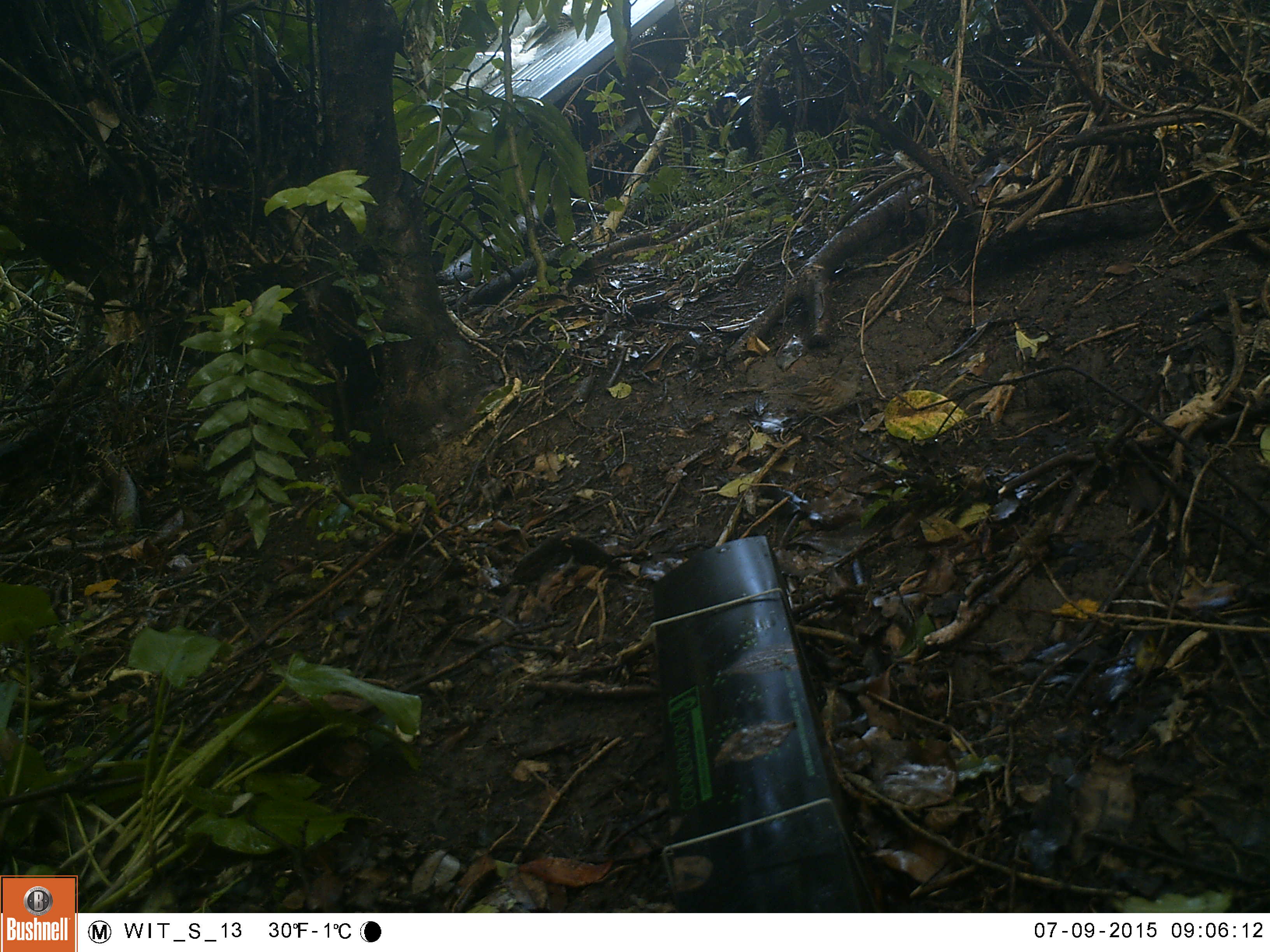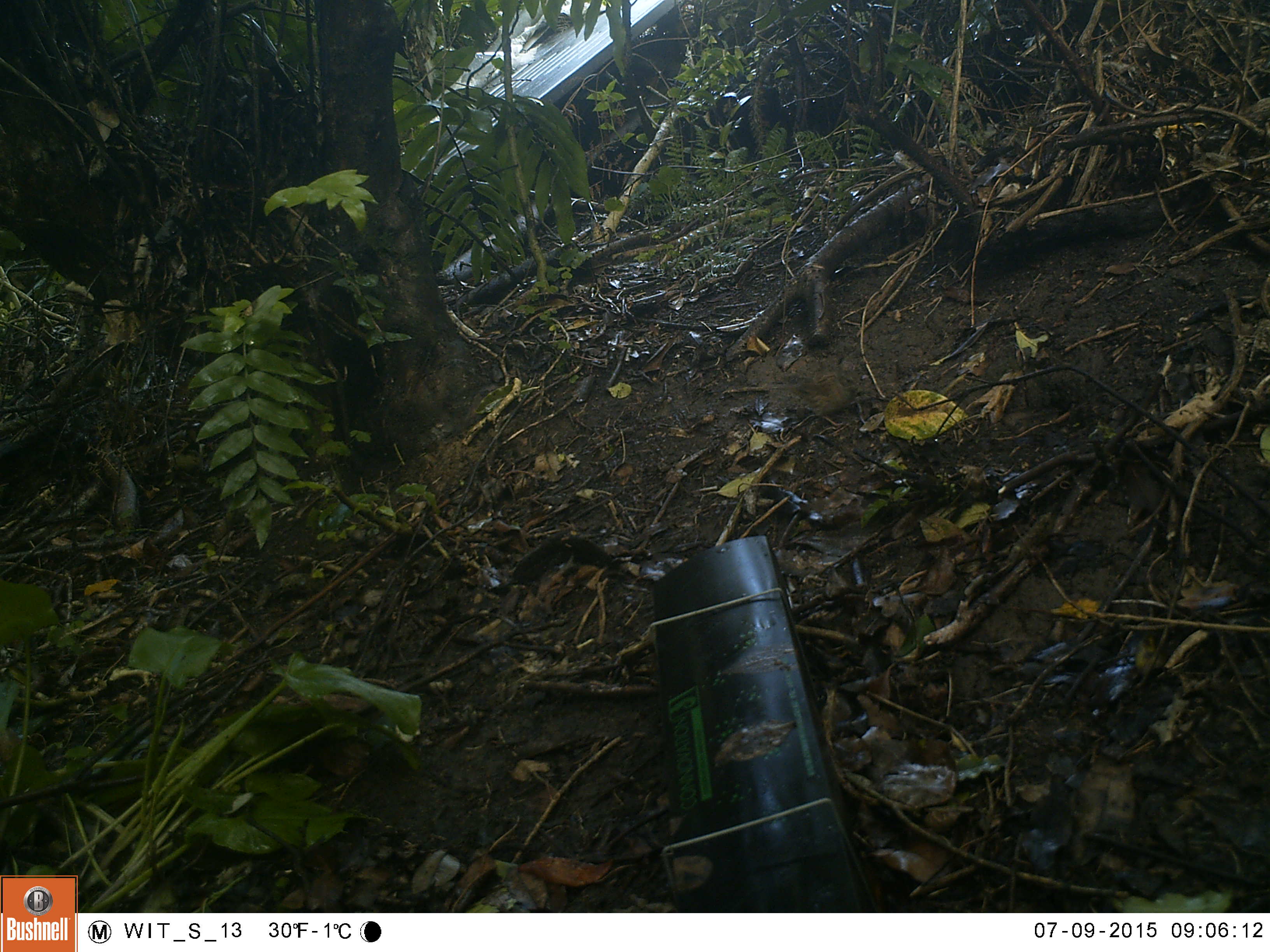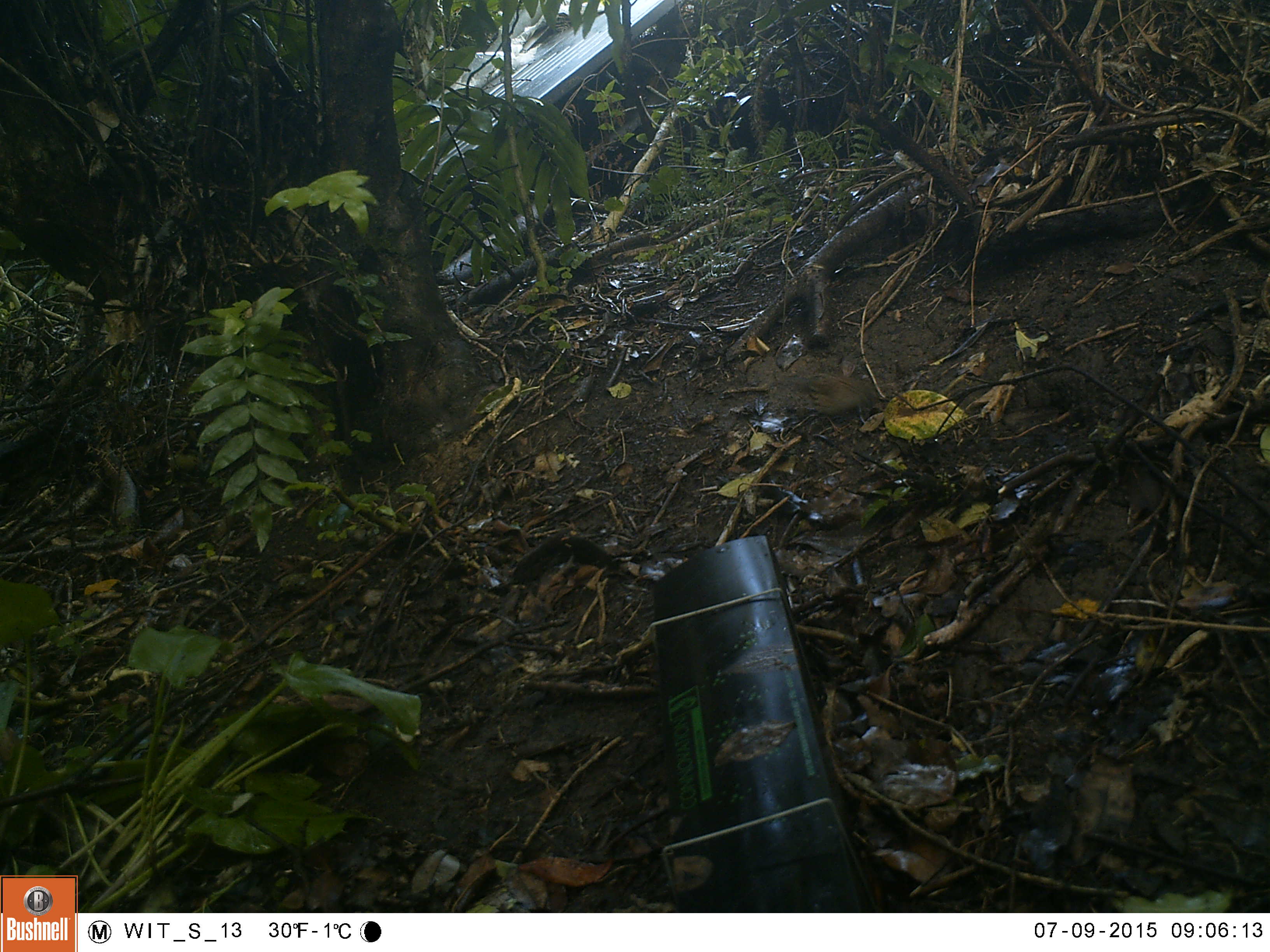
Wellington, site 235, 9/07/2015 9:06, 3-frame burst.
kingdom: Animalia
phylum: Chordata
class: Aves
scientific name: Aves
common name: bird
Bird (Aves).